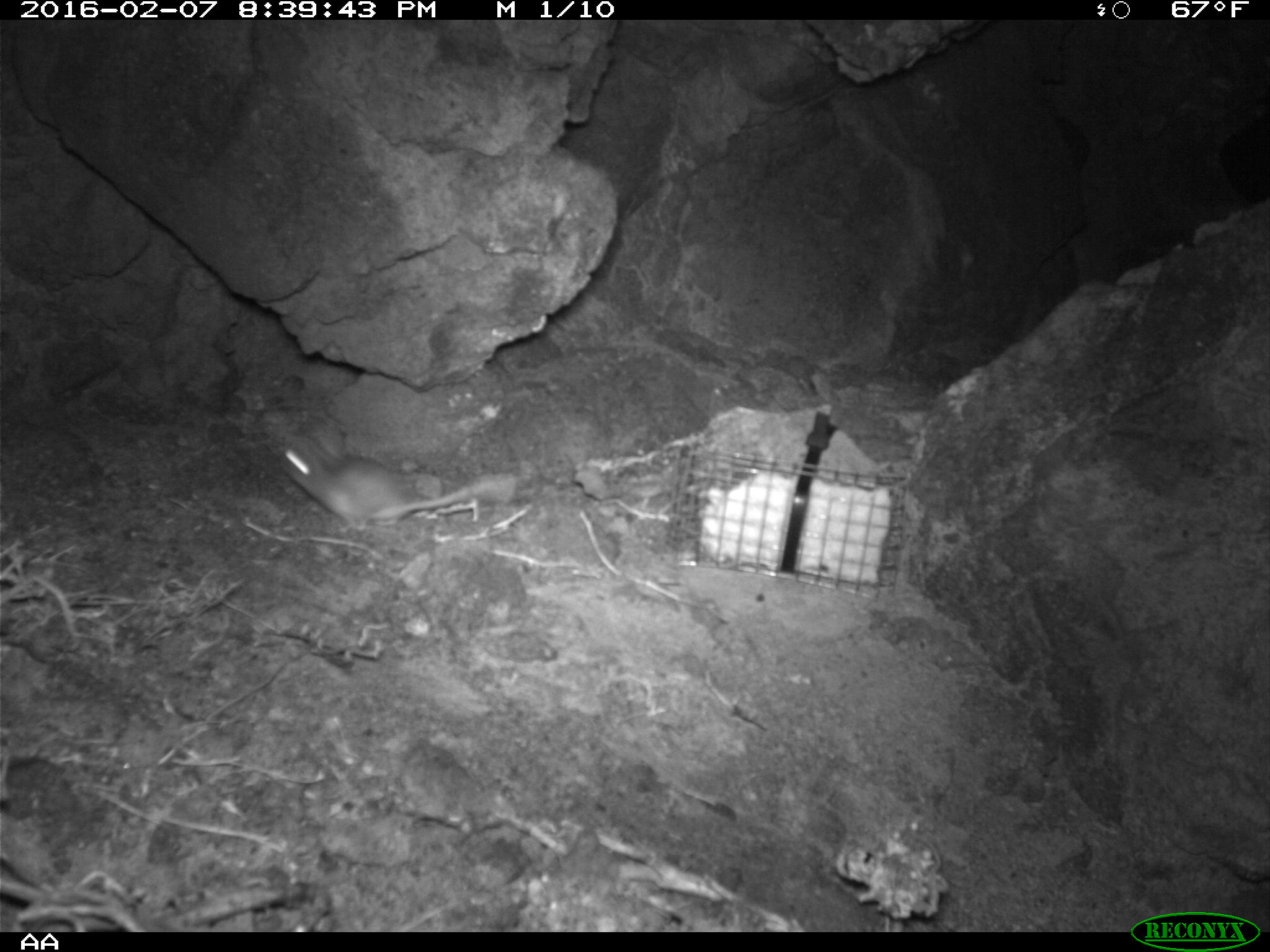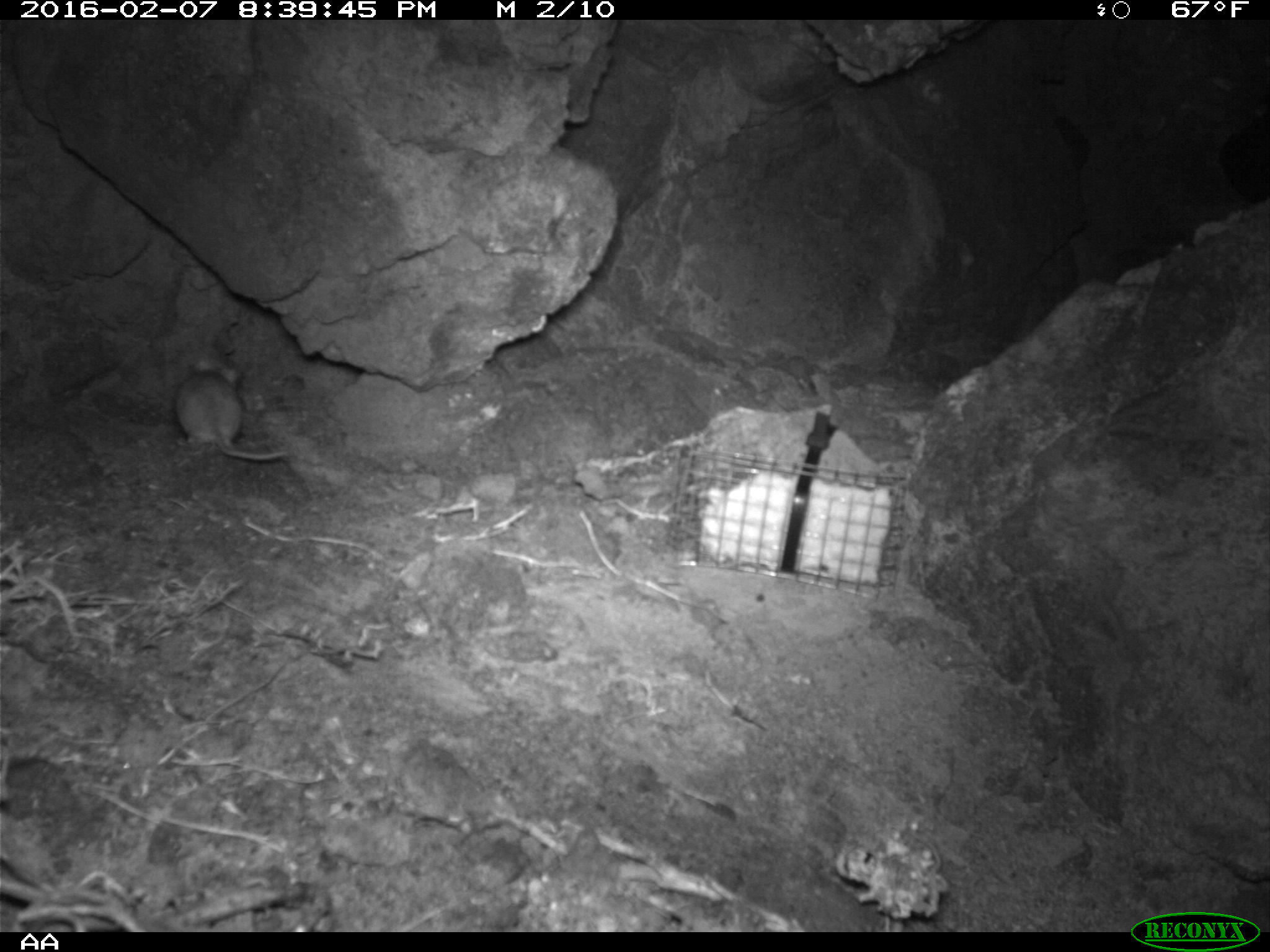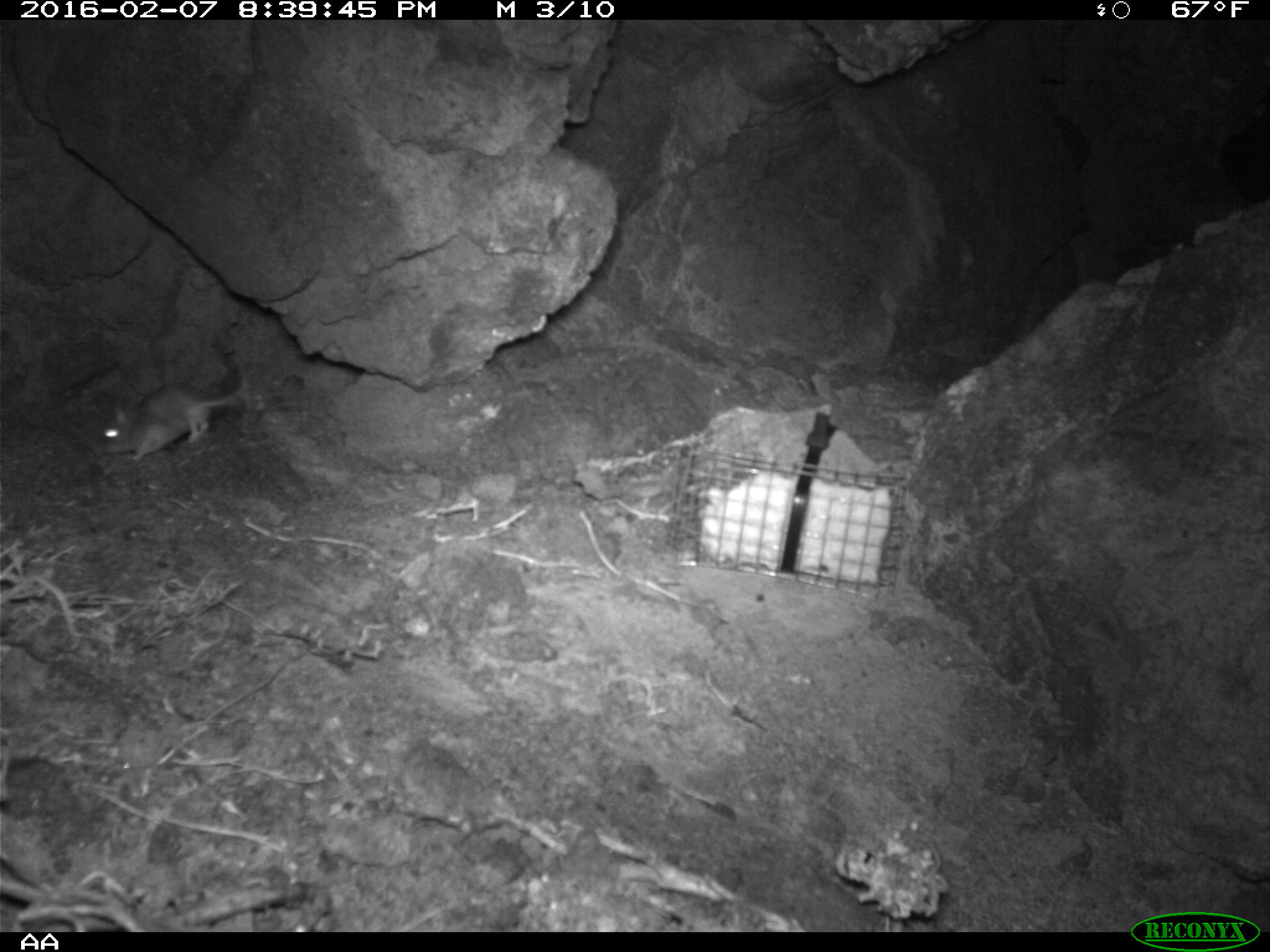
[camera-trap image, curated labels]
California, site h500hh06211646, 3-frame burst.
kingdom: Animalia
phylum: Chordata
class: Mammalia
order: Rodentia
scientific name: Rodentia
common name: rodent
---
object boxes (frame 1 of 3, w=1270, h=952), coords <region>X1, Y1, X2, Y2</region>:
rodent: <region>268, 428, 513, 529</region>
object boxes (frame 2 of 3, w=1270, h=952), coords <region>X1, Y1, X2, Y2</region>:
rodent: <region>175, 352, 289, 460</region>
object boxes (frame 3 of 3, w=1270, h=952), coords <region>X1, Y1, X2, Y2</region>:
rodent: <region>100, 356, 248, 461</region>